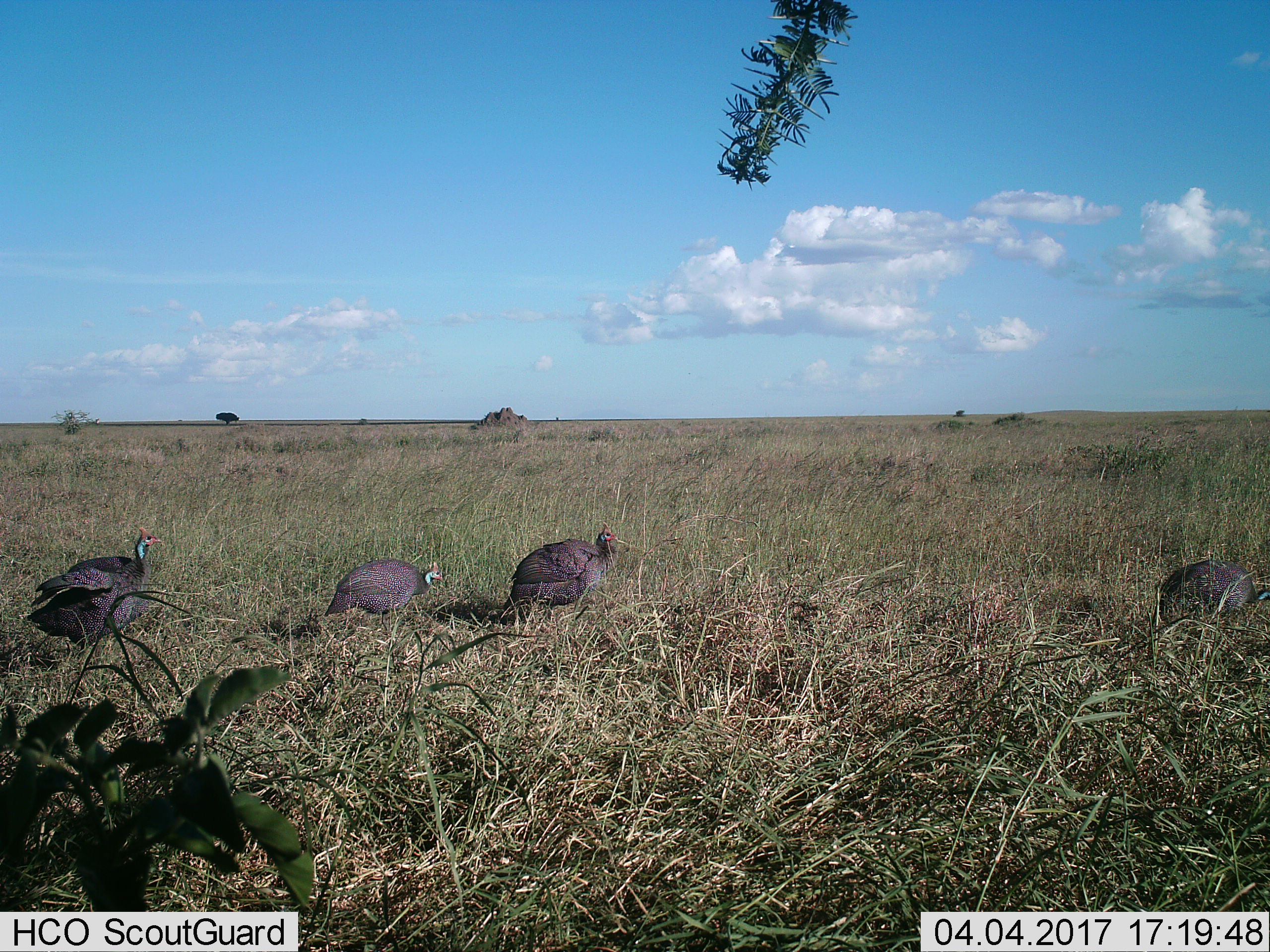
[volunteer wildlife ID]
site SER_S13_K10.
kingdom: Animalia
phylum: Chordata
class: Aves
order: Galliformes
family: Numididae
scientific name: Numididae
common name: guineafowl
Guineafowl (Numididae), count 4. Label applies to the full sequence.